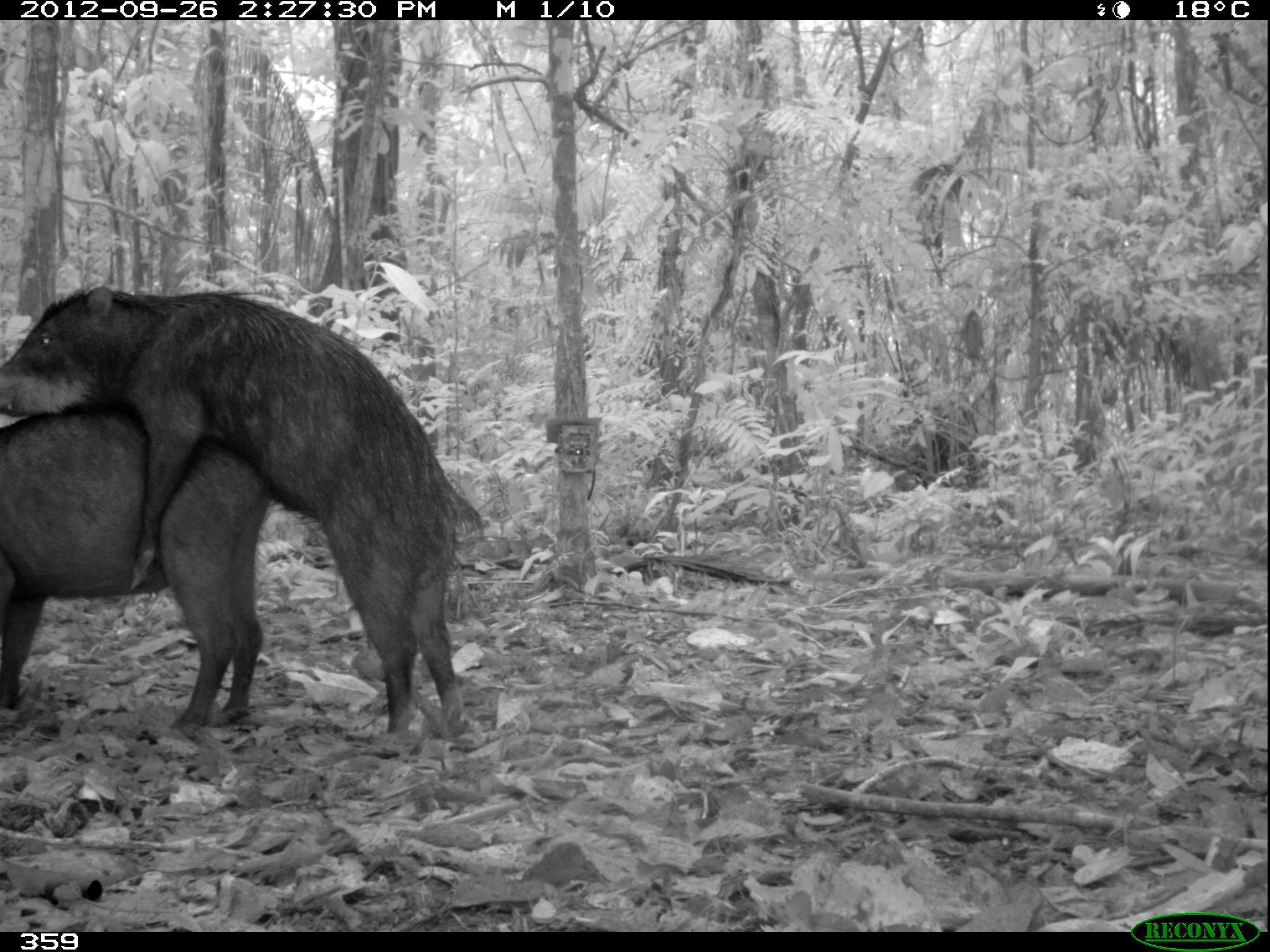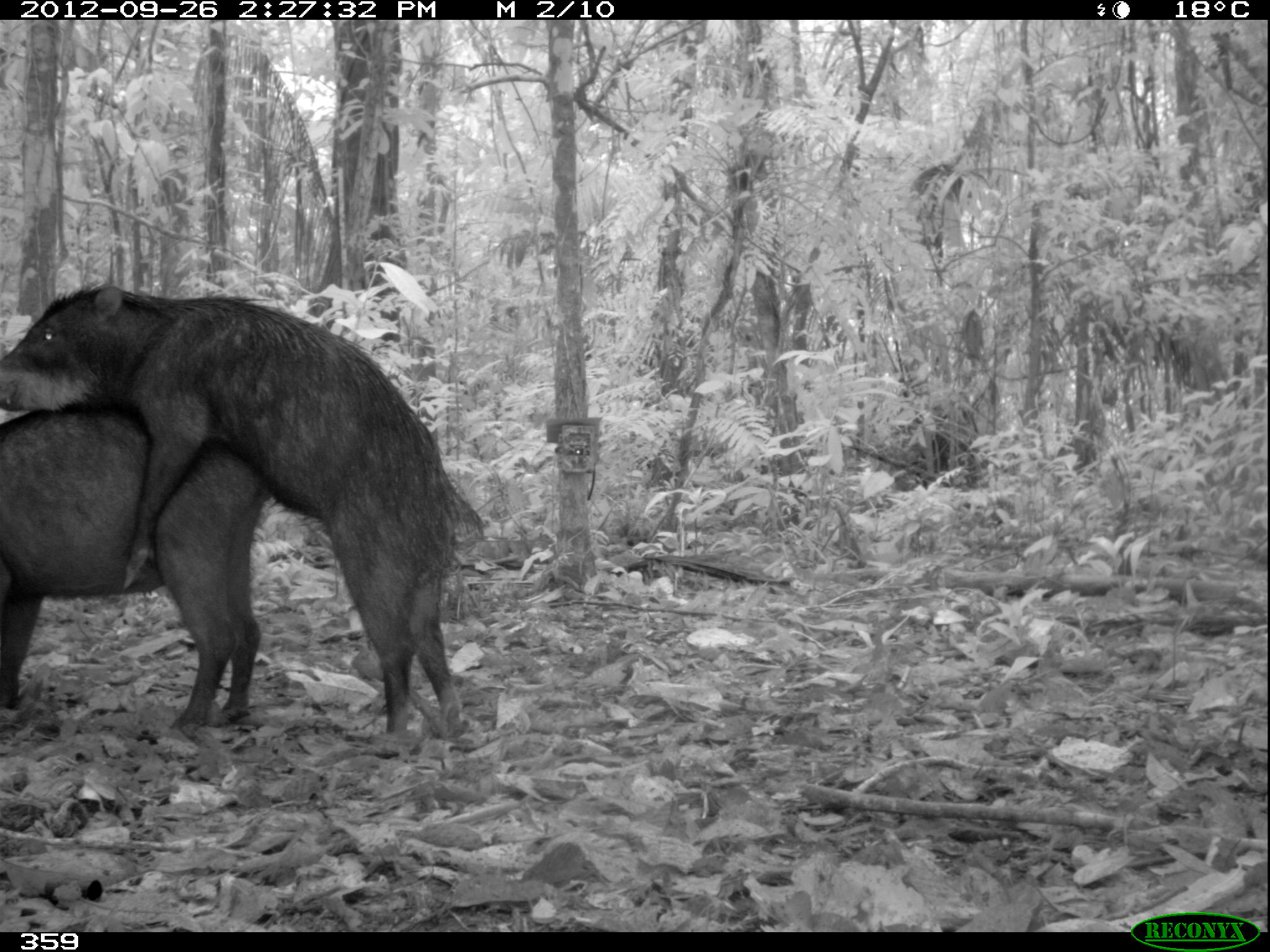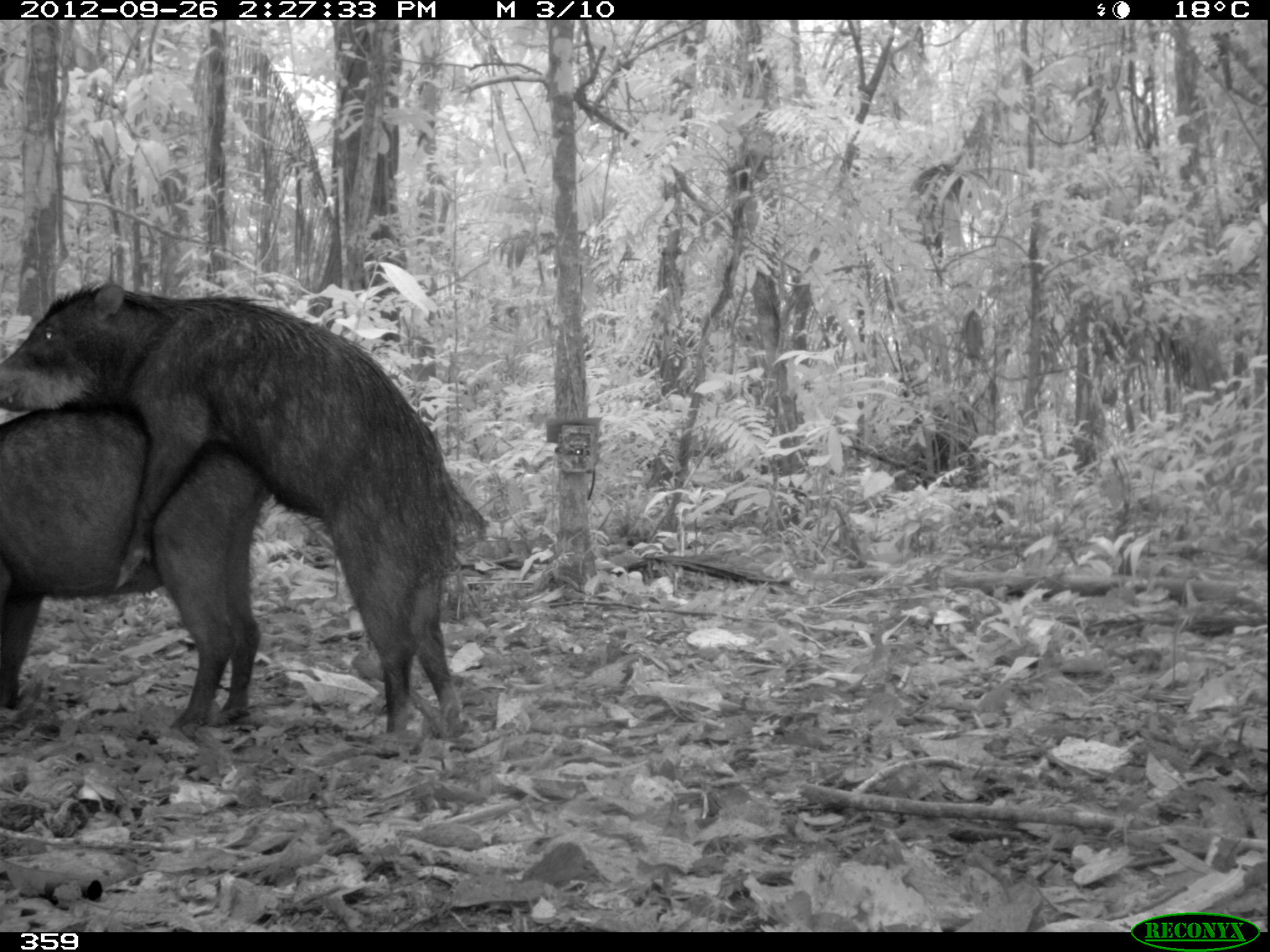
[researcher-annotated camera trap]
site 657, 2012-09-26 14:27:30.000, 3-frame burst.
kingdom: Animalia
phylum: Chordata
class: Mammalia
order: Artiodactyla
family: Tayassuidae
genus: Tayassu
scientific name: Tayassu pecari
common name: white-lipped peccary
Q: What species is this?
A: Tayassu pecari (white-lipped peccary).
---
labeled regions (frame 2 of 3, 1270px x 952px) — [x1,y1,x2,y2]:
tayassu pecari: [0,278,485,758]; [0,386,264,730]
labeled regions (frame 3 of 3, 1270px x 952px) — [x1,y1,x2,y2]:
tayassu pecari: [0,281,485,755]; [0,386,270,725]